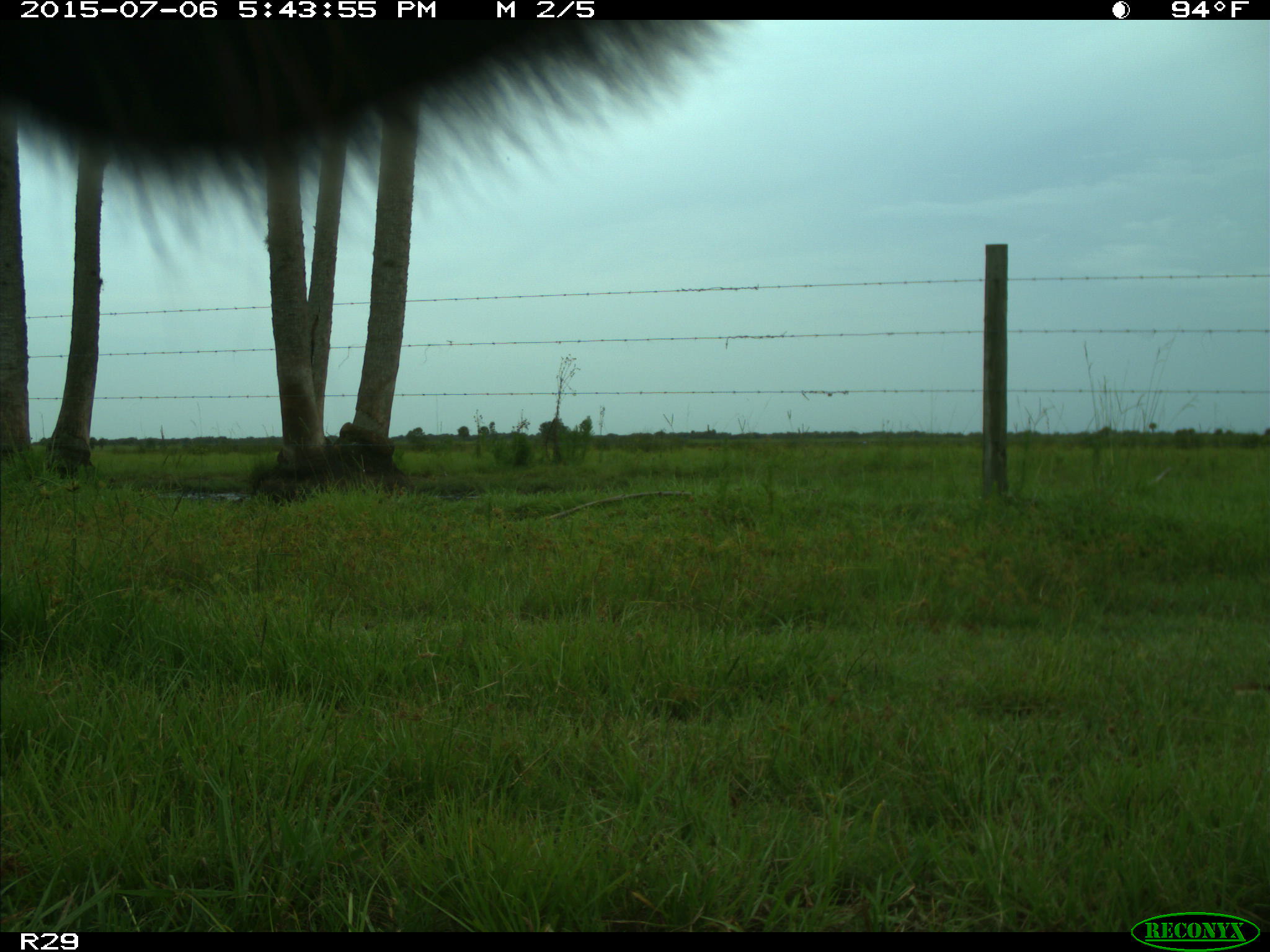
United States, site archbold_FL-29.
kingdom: Animalia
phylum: Chordata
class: Mammalia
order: Artiodactyla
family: Bovidae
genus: Bos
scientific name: Bos taurus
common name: domestic cow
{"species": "Bos taurus (domestic cow)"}